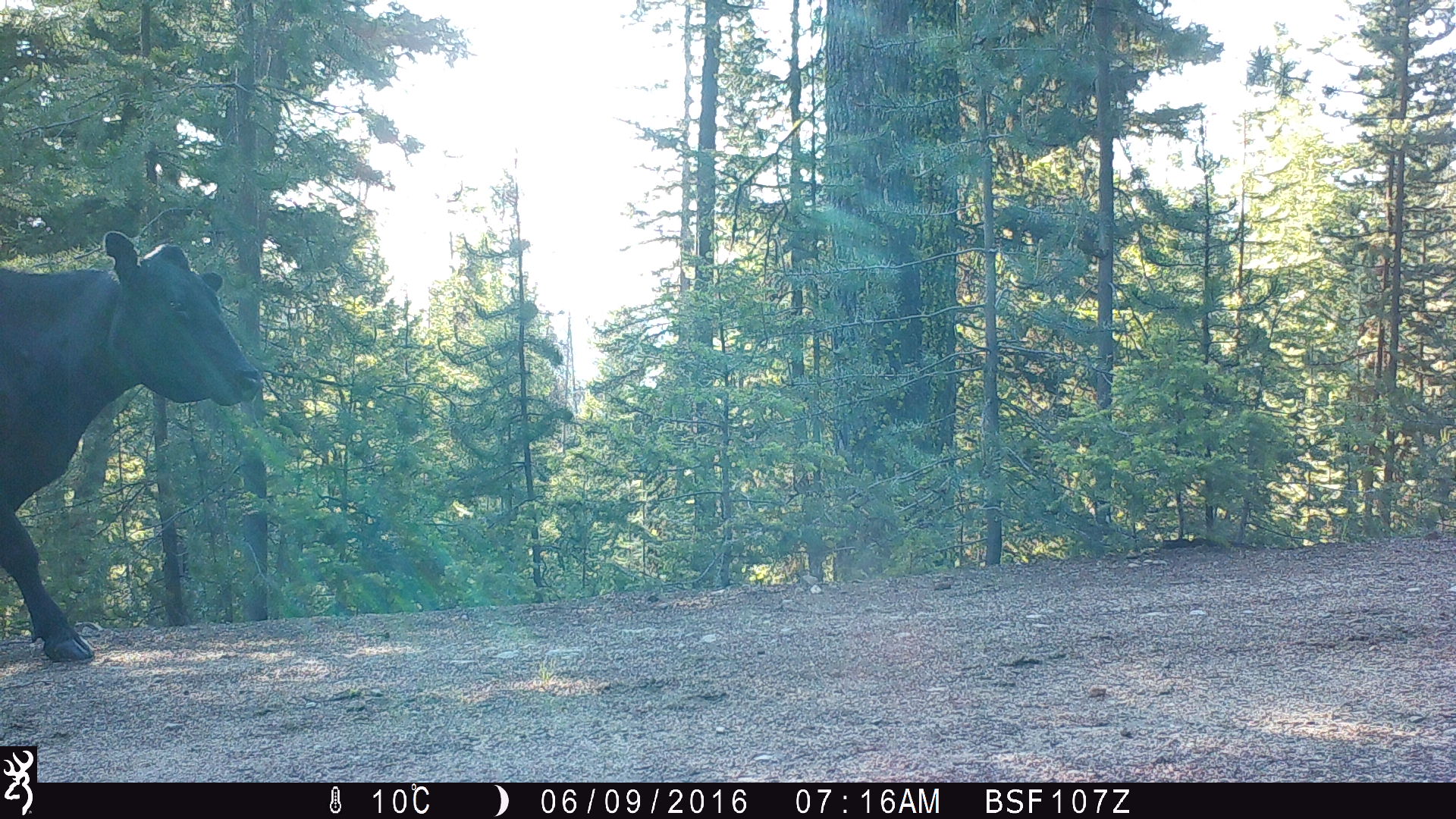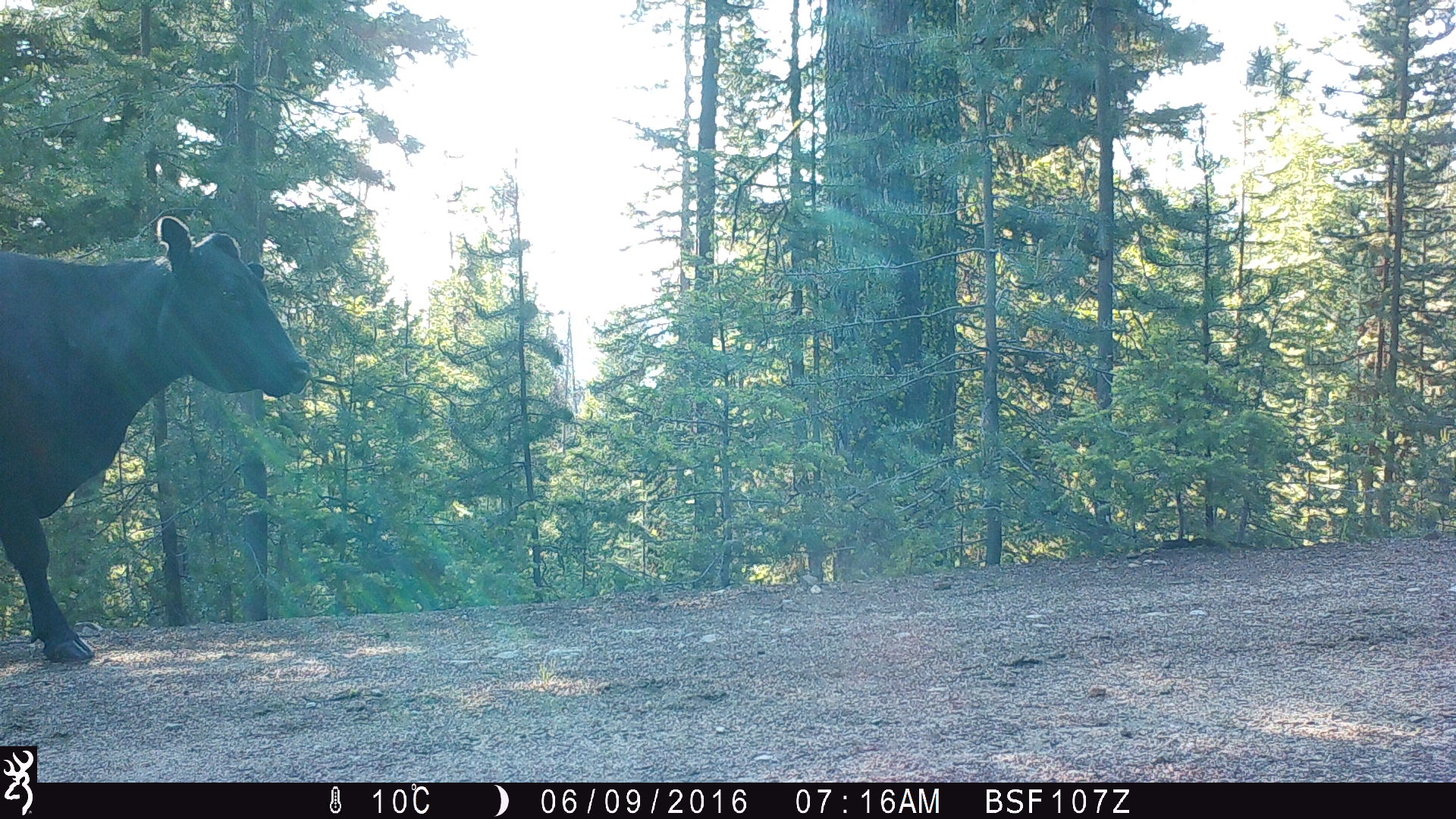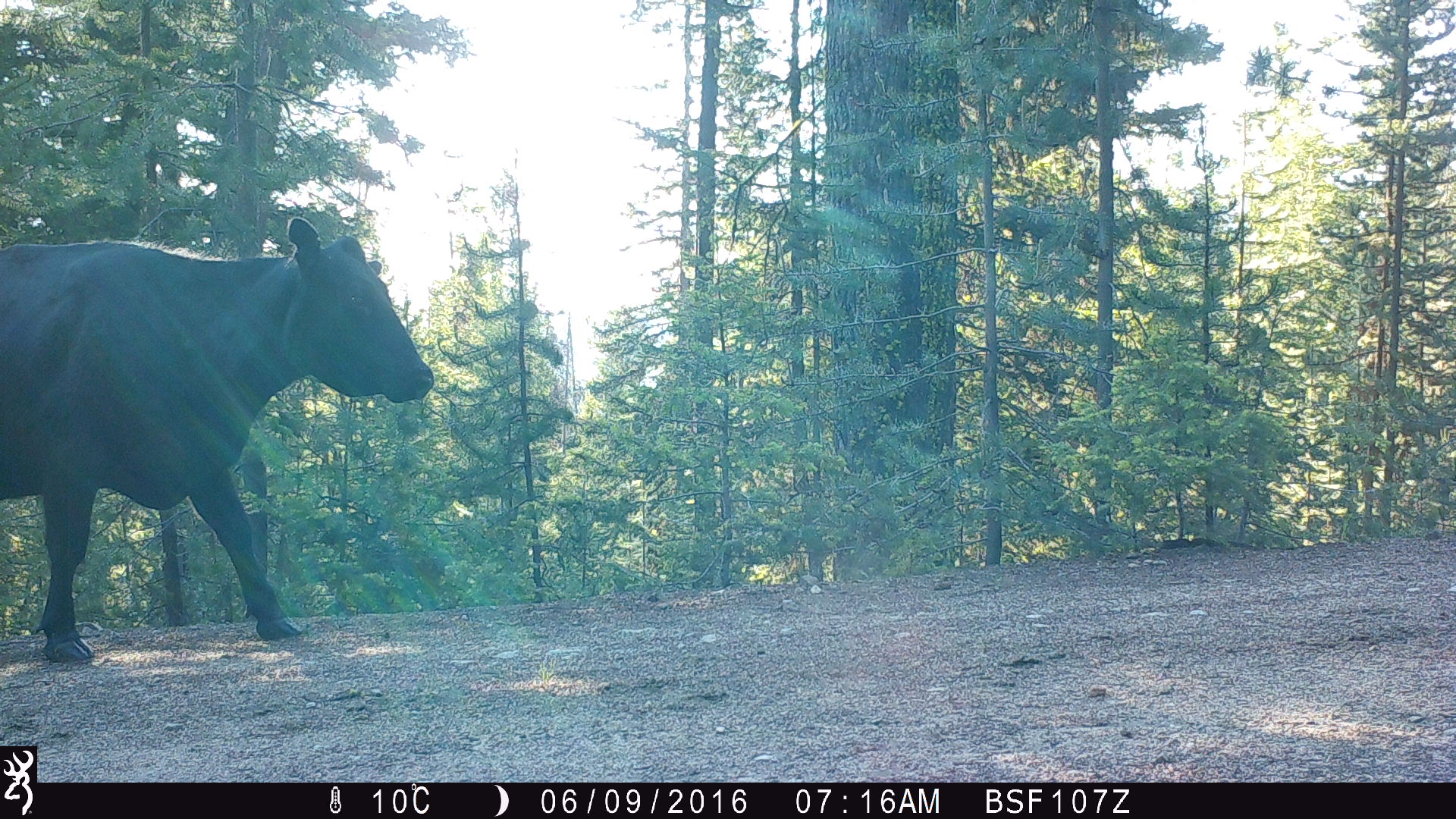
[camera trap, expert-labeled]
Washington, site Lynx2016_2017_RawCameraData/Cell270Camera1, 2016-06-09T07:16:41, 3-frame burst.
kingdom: Animalia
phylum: Chordata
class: Mammalia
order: Artiodactyla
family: Bovidae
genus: Bos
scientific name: Bos taurus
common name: domestic cattle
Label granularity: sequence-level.